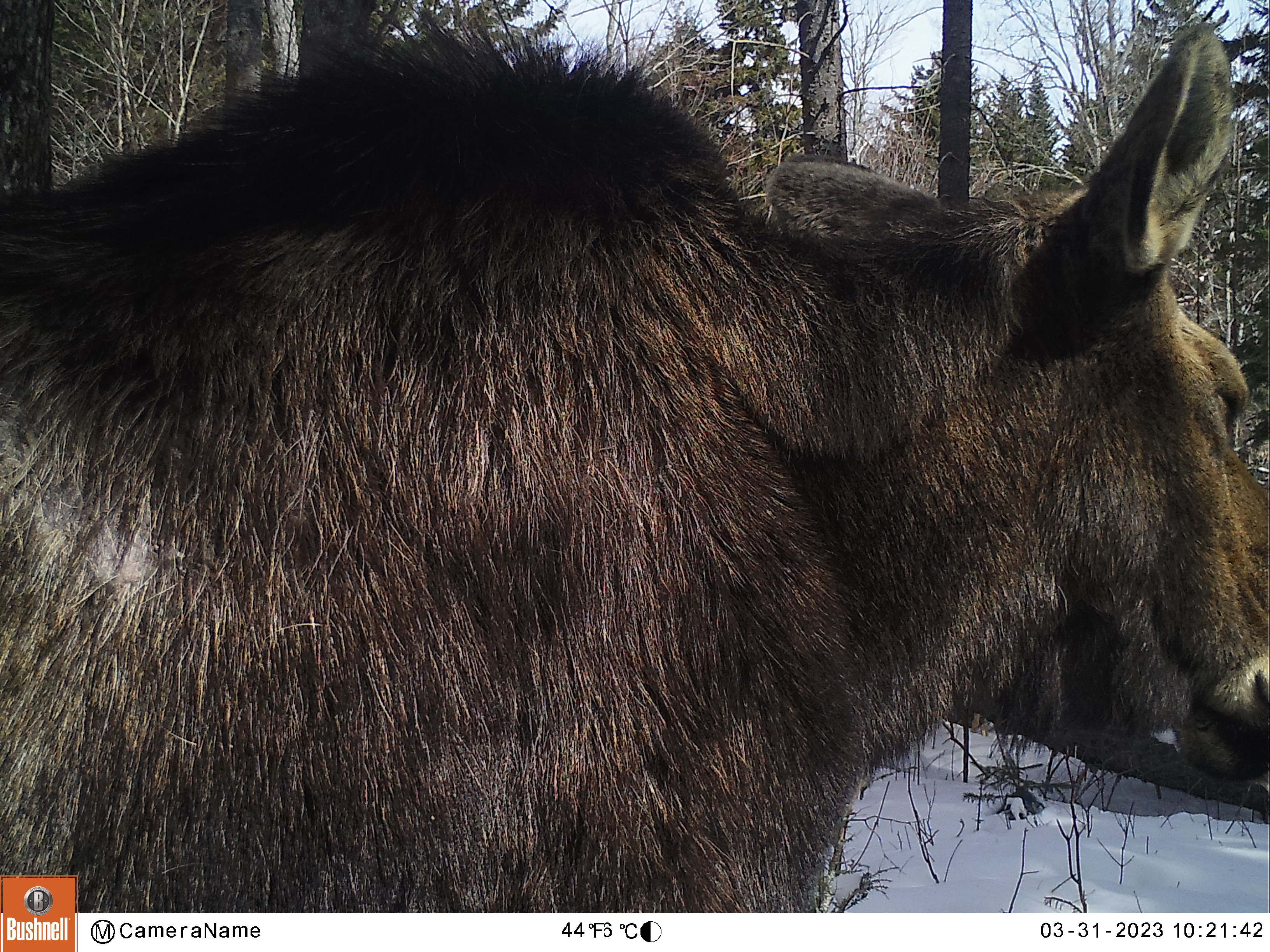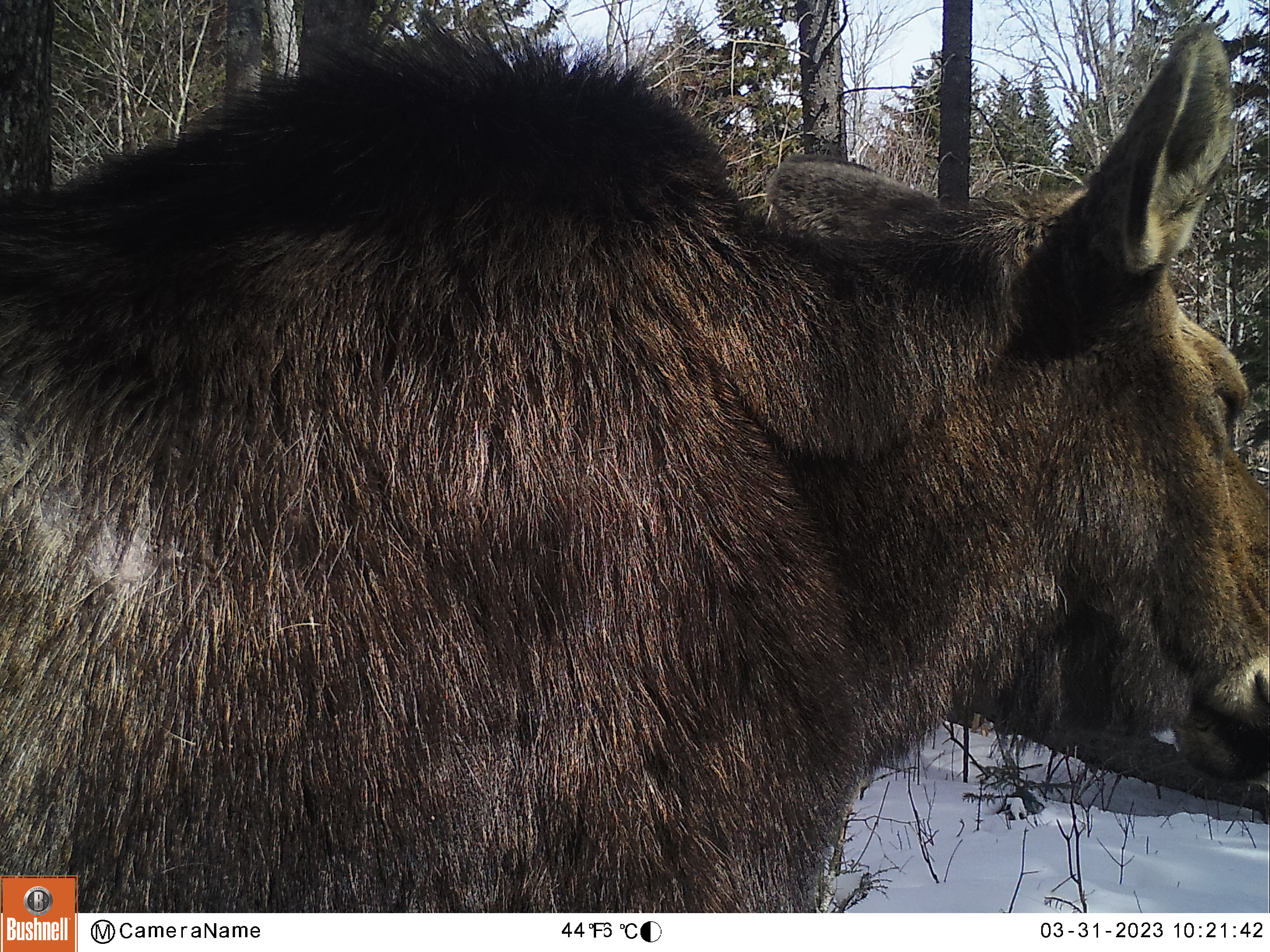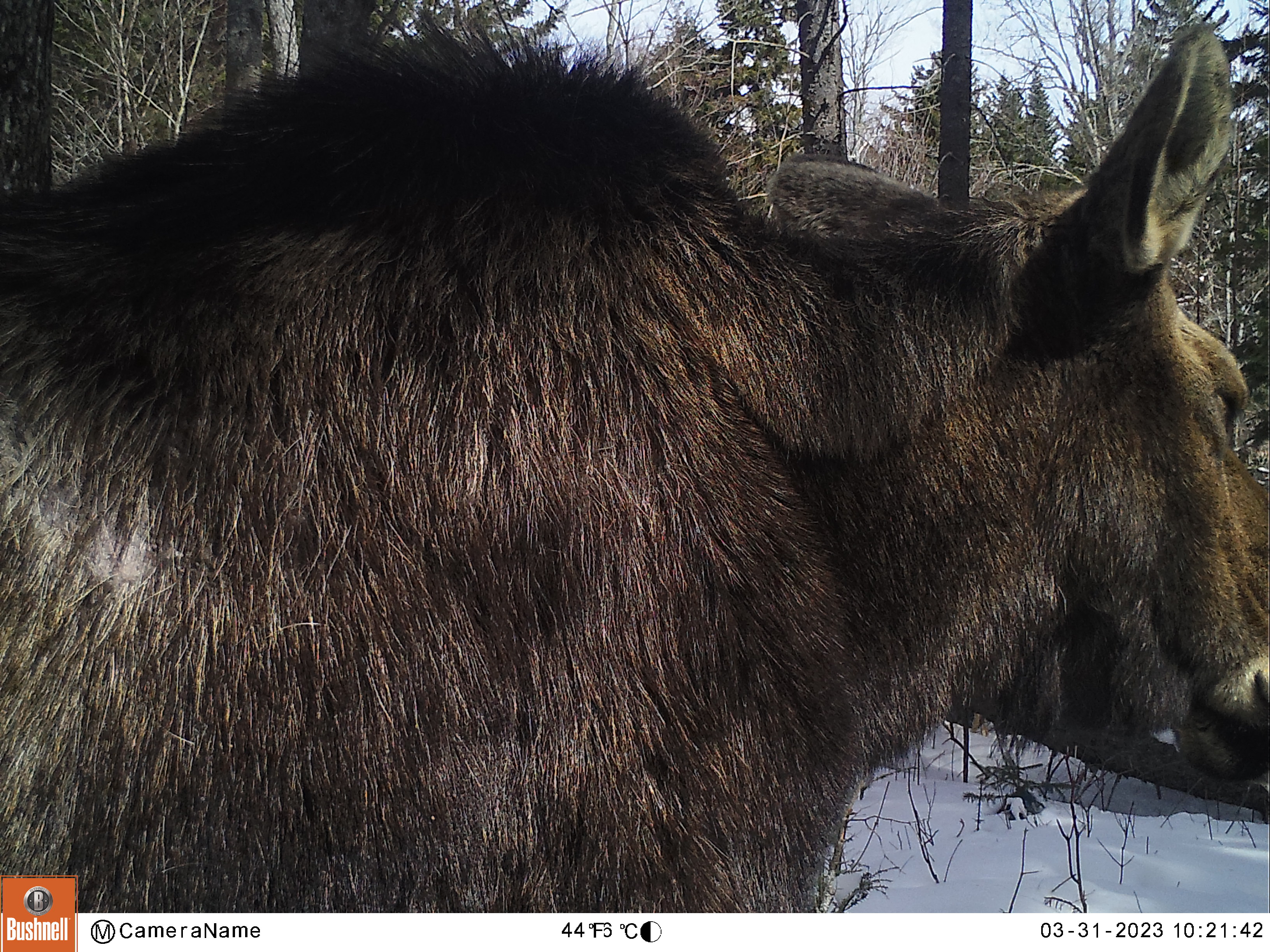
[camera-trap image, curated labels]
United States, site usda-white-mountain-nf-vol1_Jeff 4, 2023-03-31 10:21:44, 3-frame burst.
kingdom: Animalia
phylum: Chordata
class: Mammalia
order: Artiodactyla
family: Cervidae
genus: Alces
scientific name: Alces alces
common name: moose